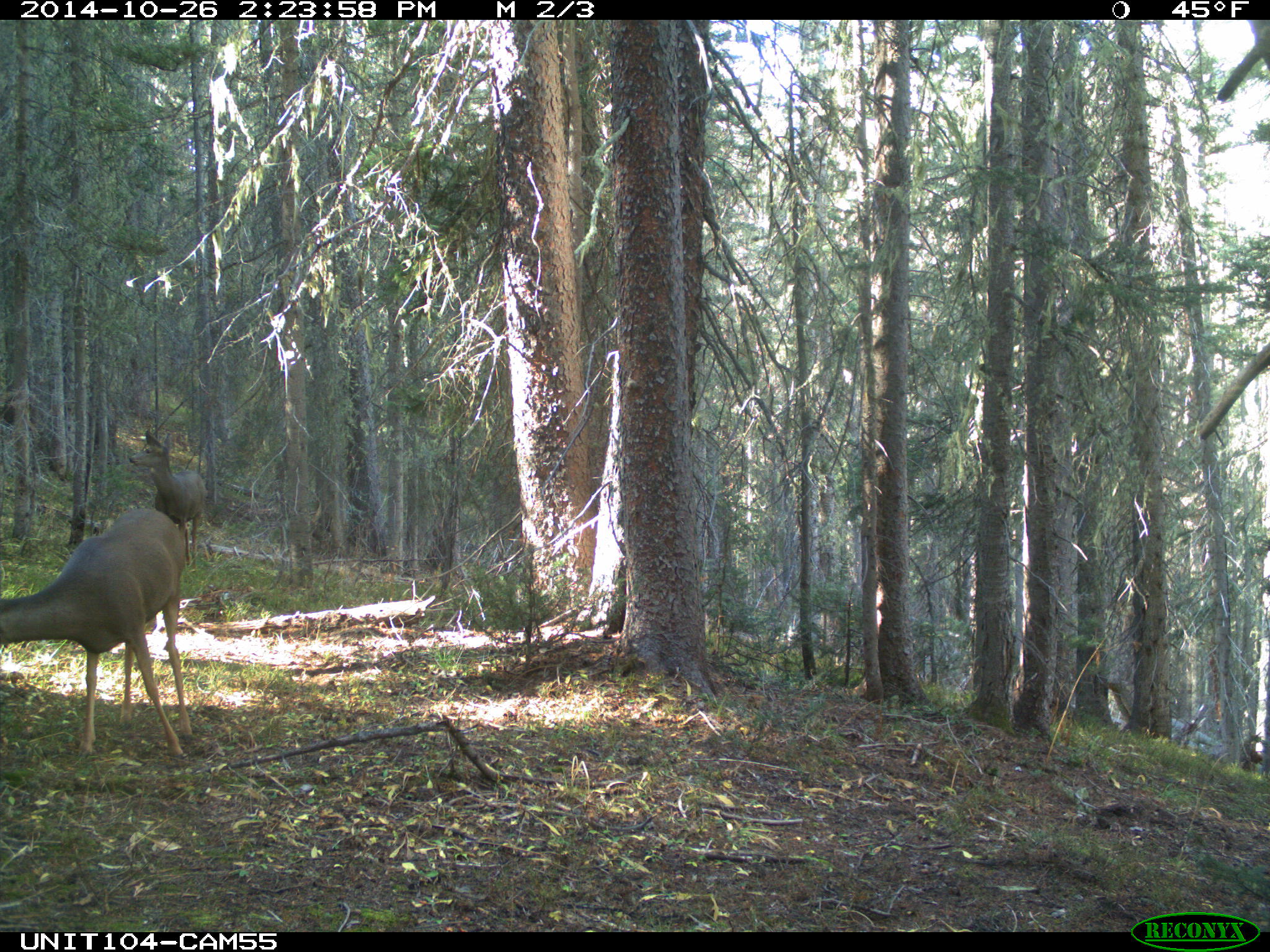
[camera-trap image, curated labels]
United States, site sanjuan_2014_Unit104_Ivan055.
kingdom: Animalia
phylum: Chordata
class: Mammalia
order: Artiodactyla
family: Cervidae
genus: Odocoileus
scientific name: Odocoileus hemionus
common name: mule deer